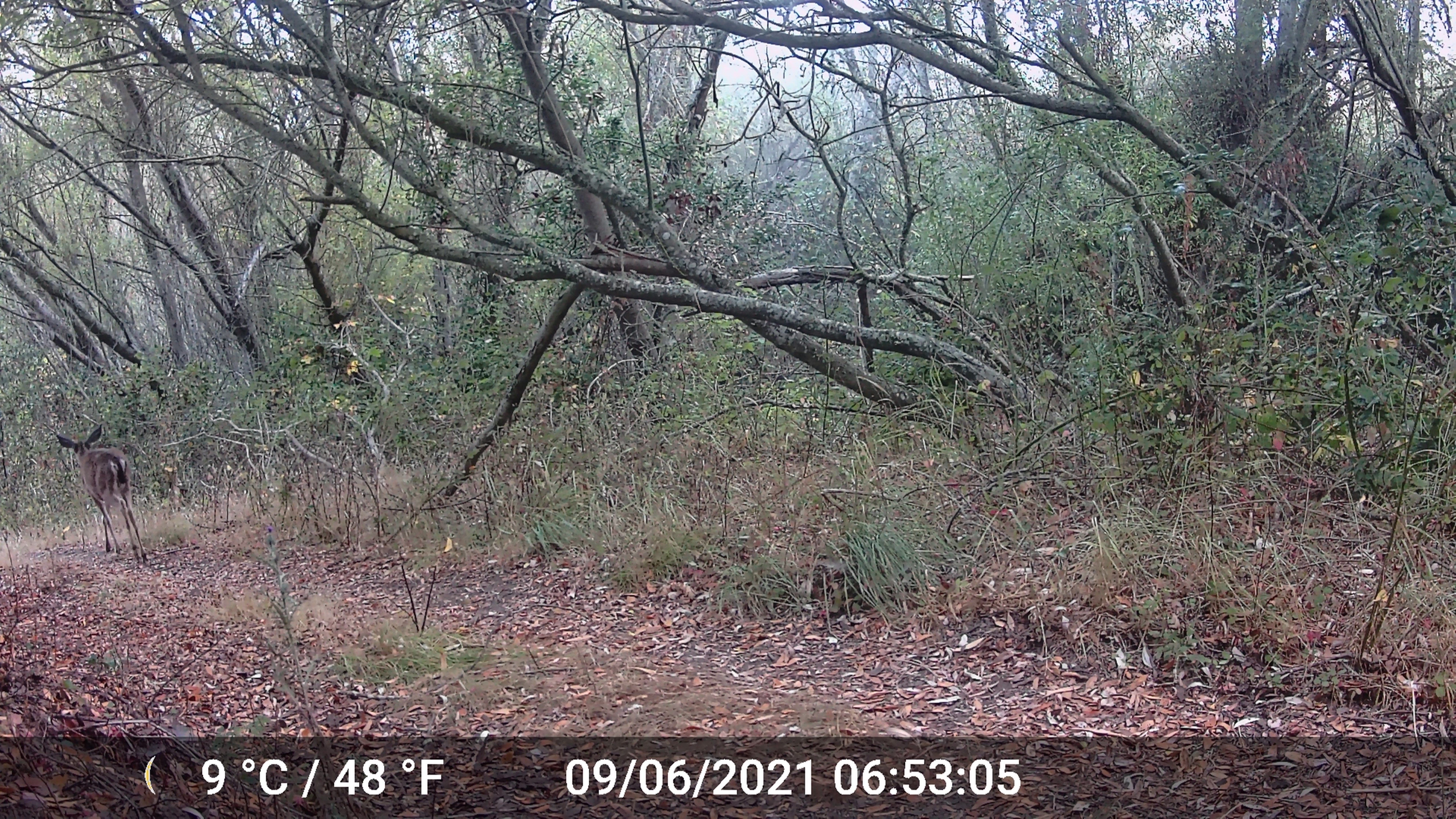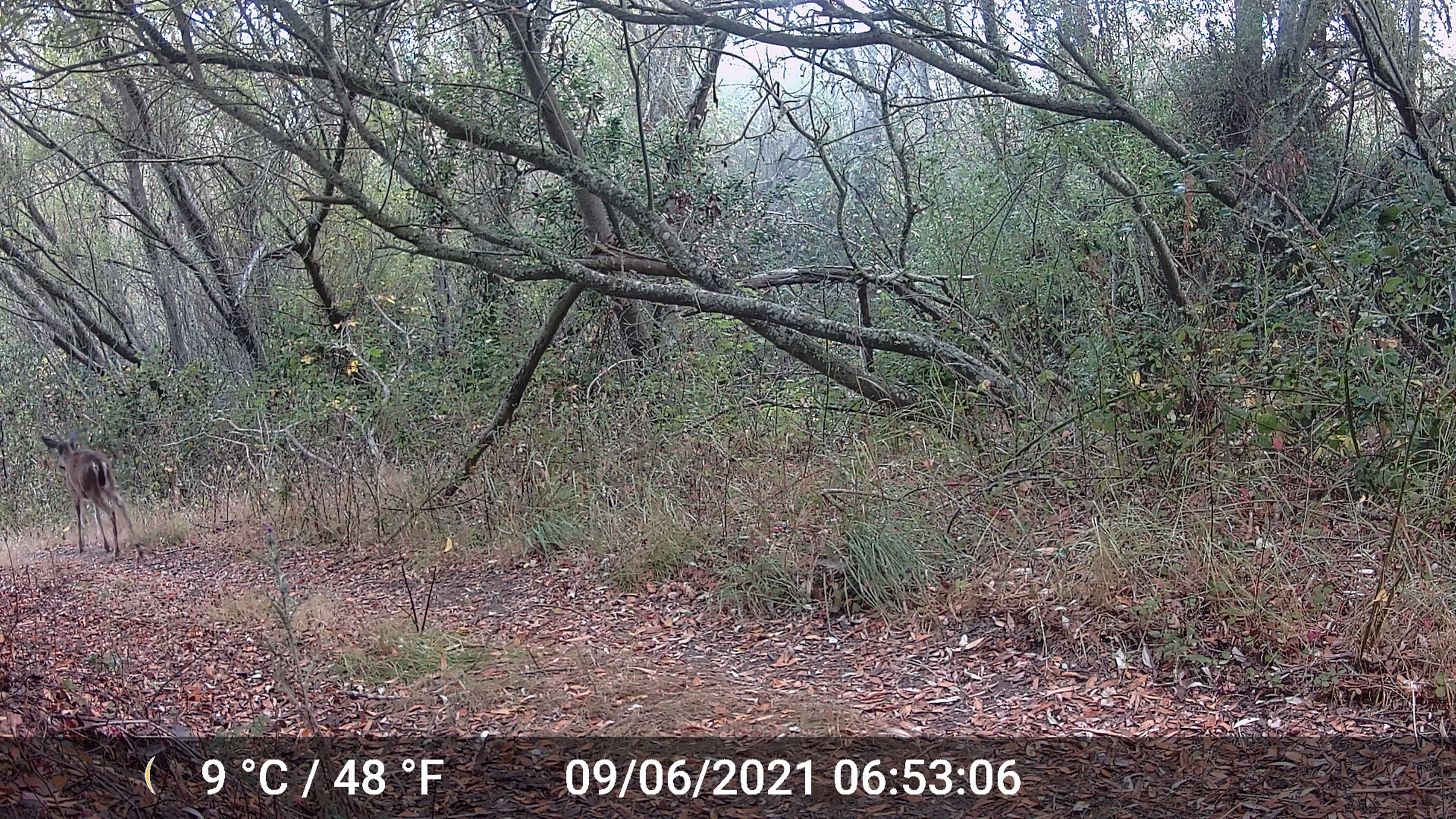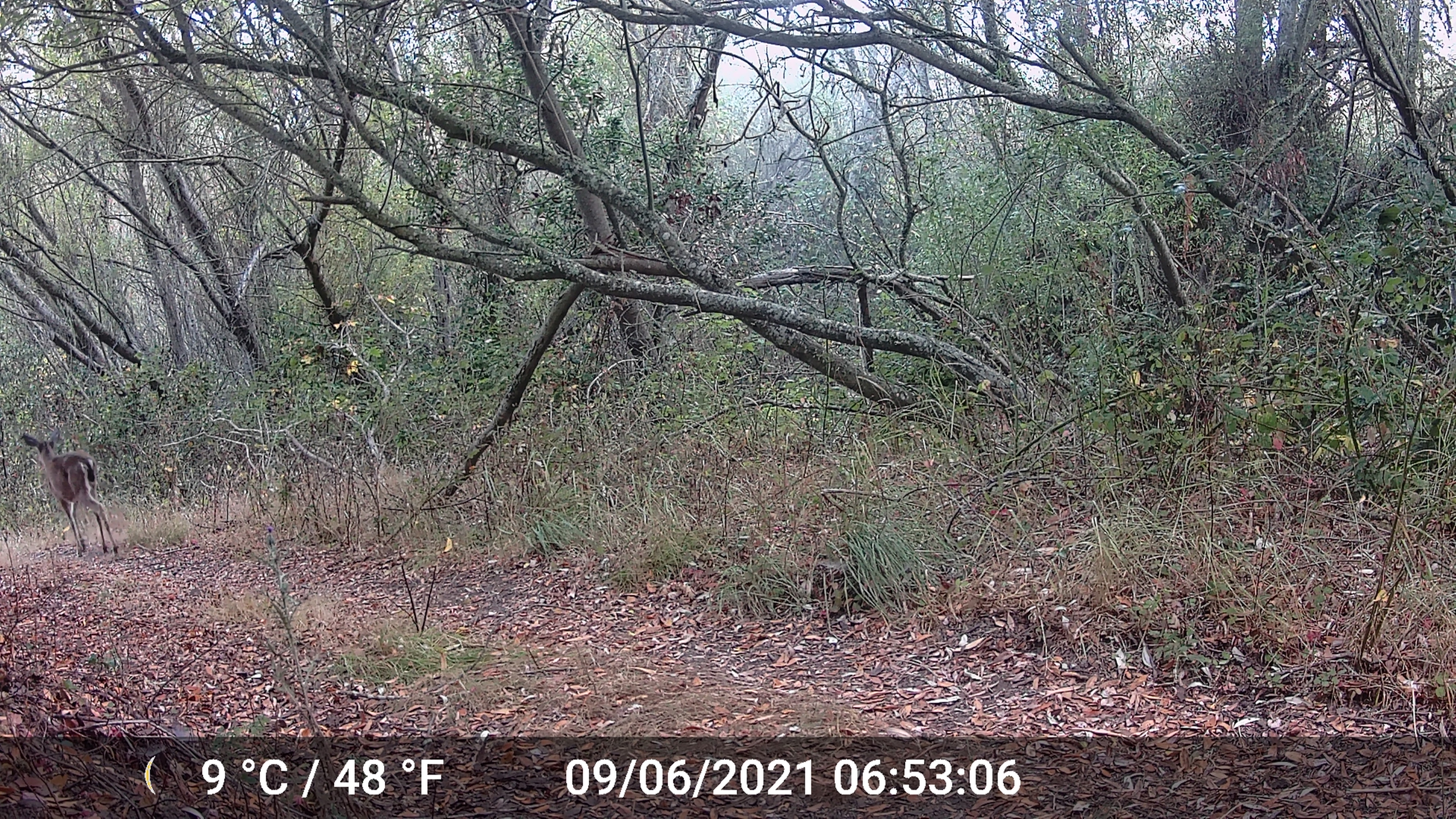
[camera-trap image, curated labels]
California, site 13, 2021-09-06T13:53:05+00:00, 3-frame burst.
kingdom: Animalia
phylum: Chordata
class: Mammalia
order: Artiodactyla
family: Cervidae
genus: Odocoileus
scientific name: Odocoileus hemionus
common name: mule deer